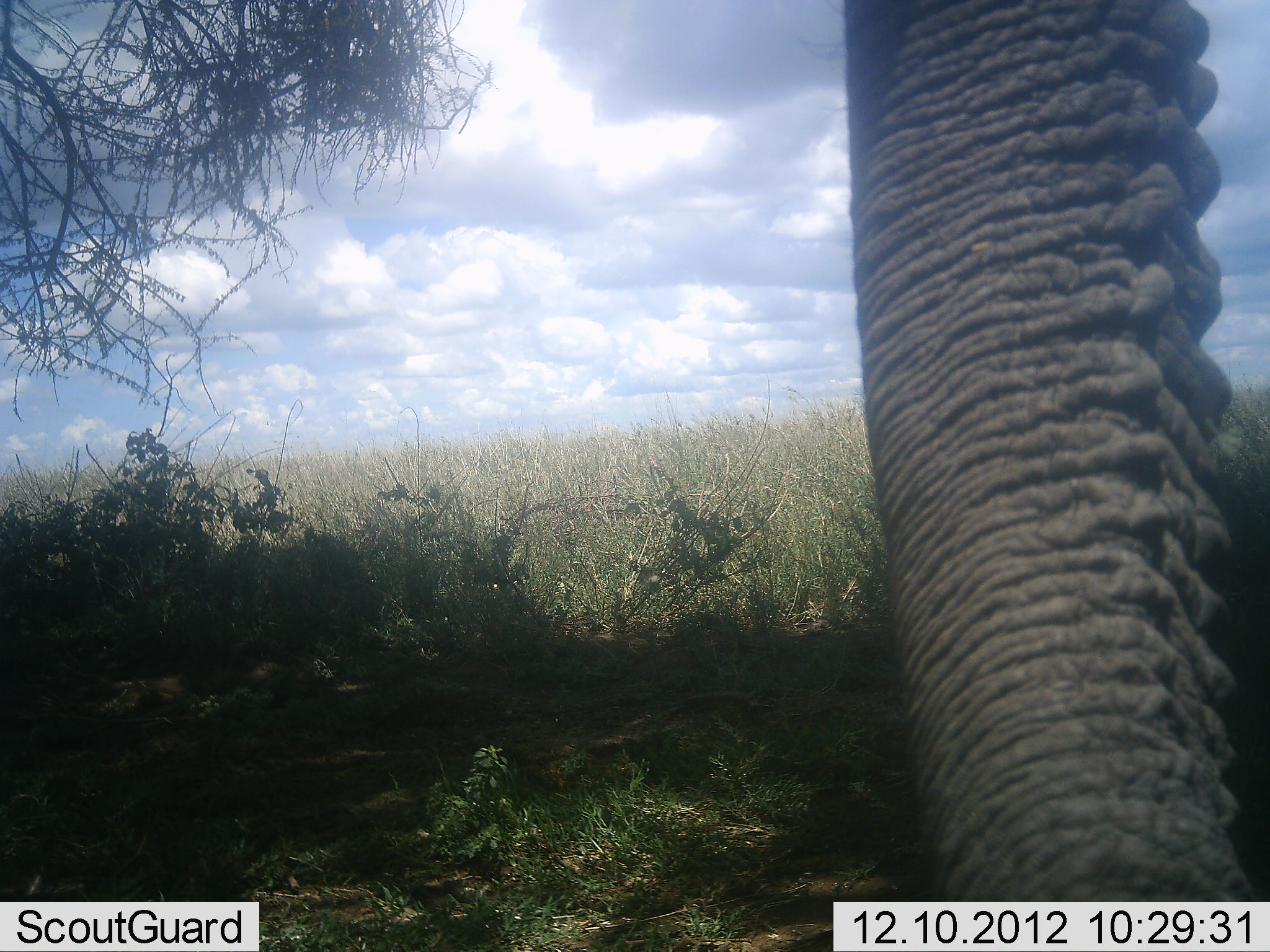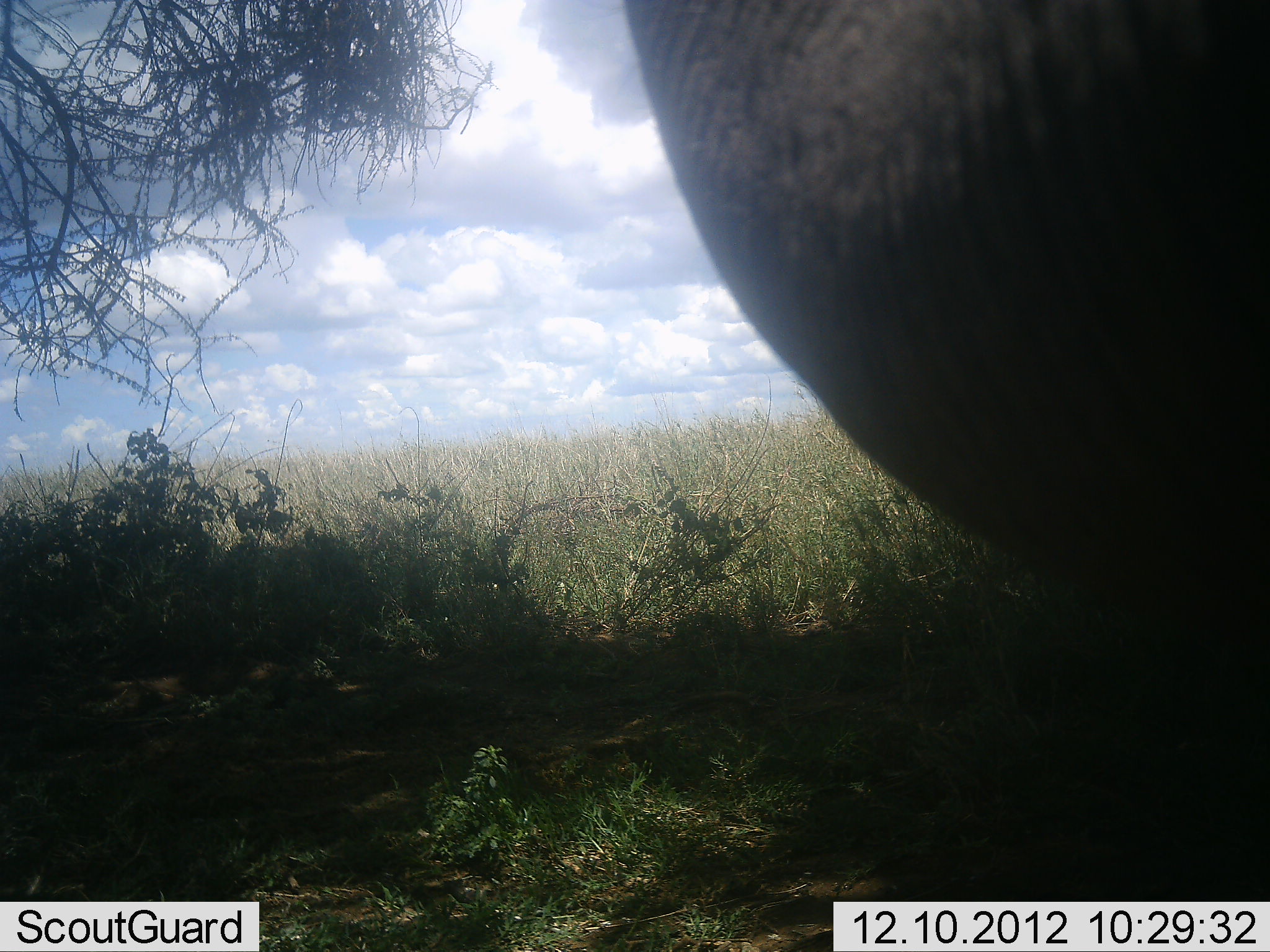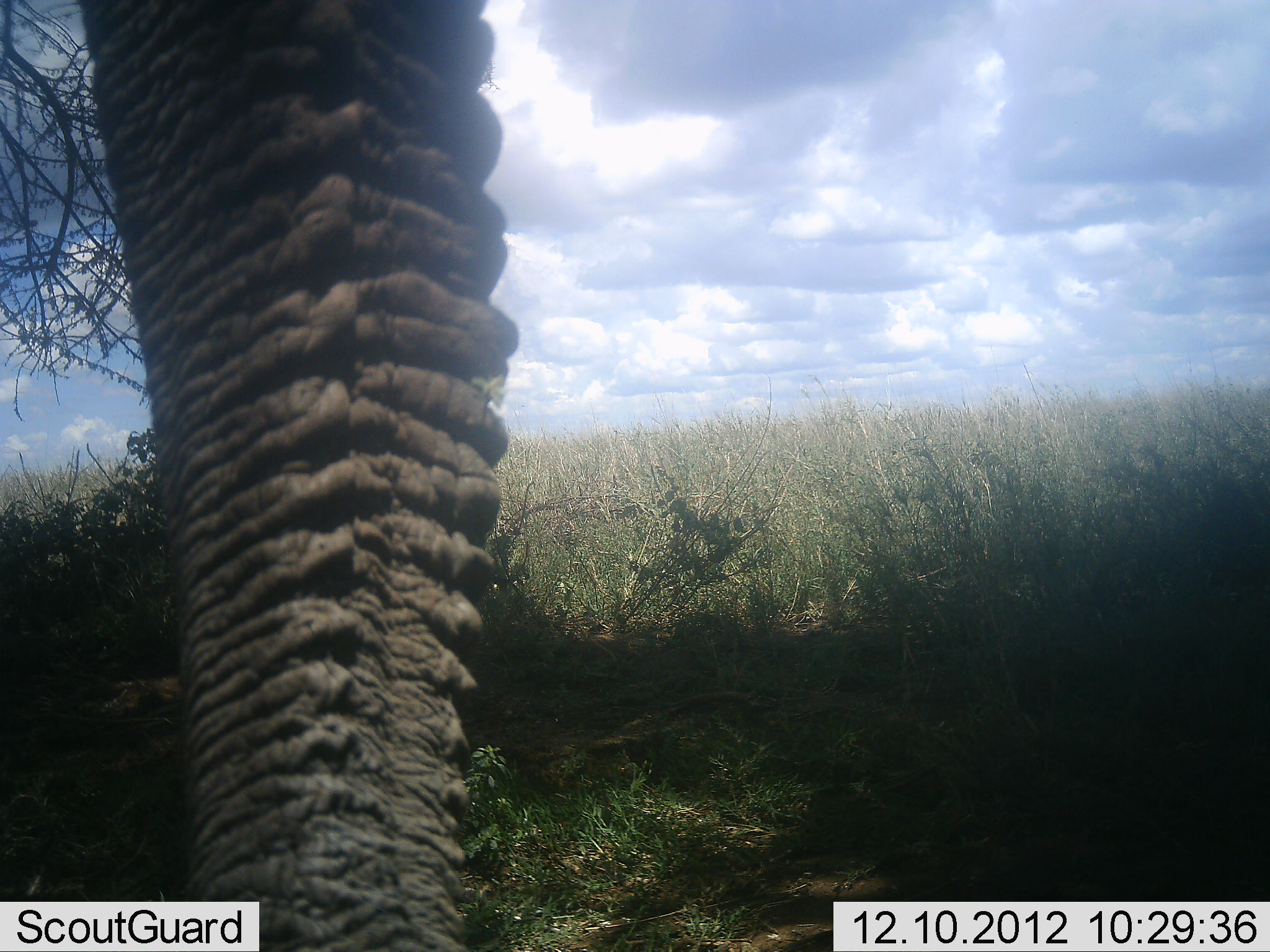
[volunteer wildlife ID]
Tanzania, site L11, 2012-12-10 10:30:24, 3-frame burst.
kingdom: Animalia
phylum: Chordata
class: Mammalia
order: Proboscidea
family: Elephantidae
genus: Loxodonta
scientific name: Loxodonta africana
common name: african bush elephant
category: elephant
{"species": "elephant (african bush elephant) (Loxodonta africana)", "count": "1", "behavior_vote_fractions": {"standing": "20%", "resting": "0%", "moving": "30%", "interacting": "20%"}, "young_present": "0%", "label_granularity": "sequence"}